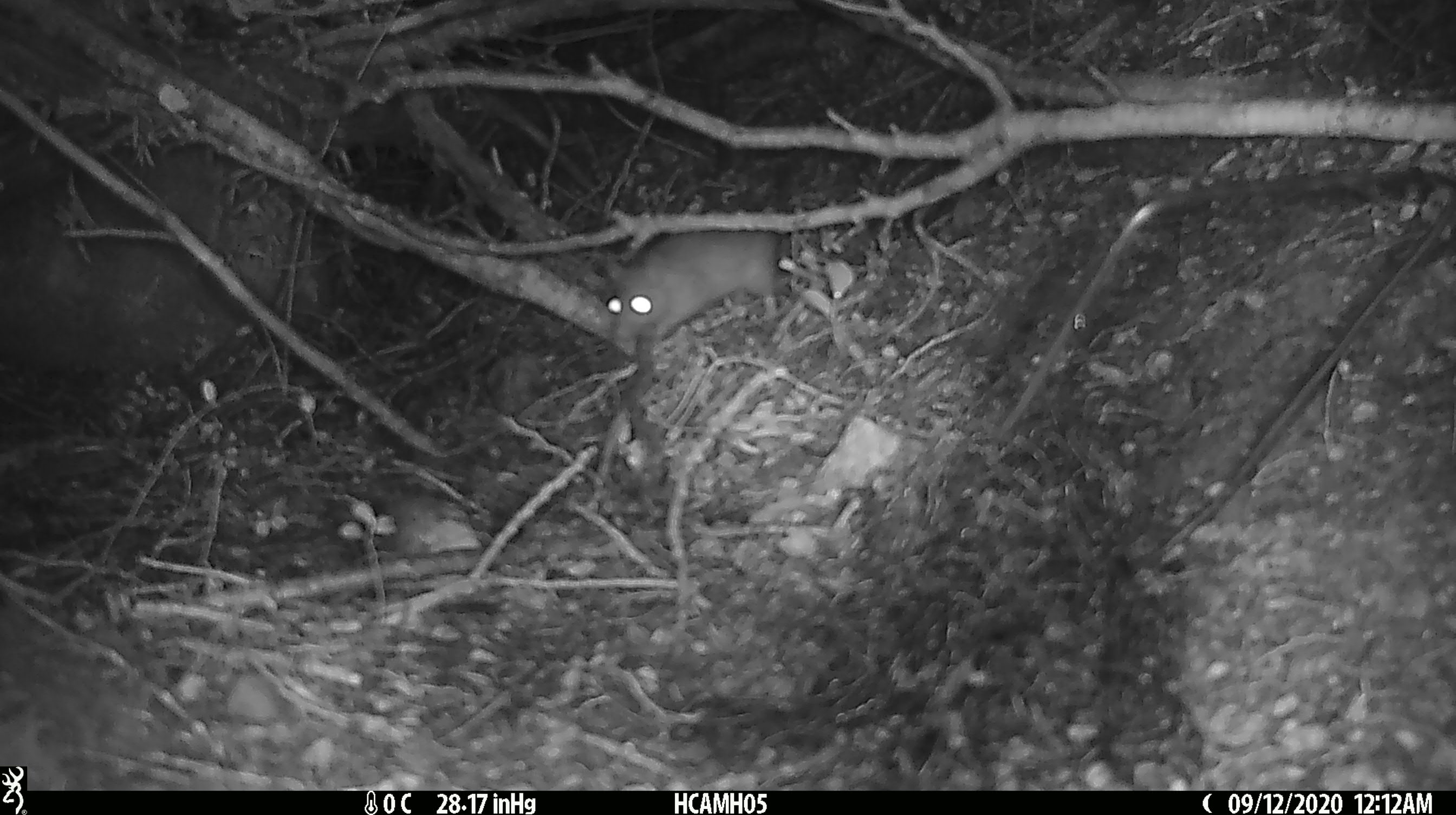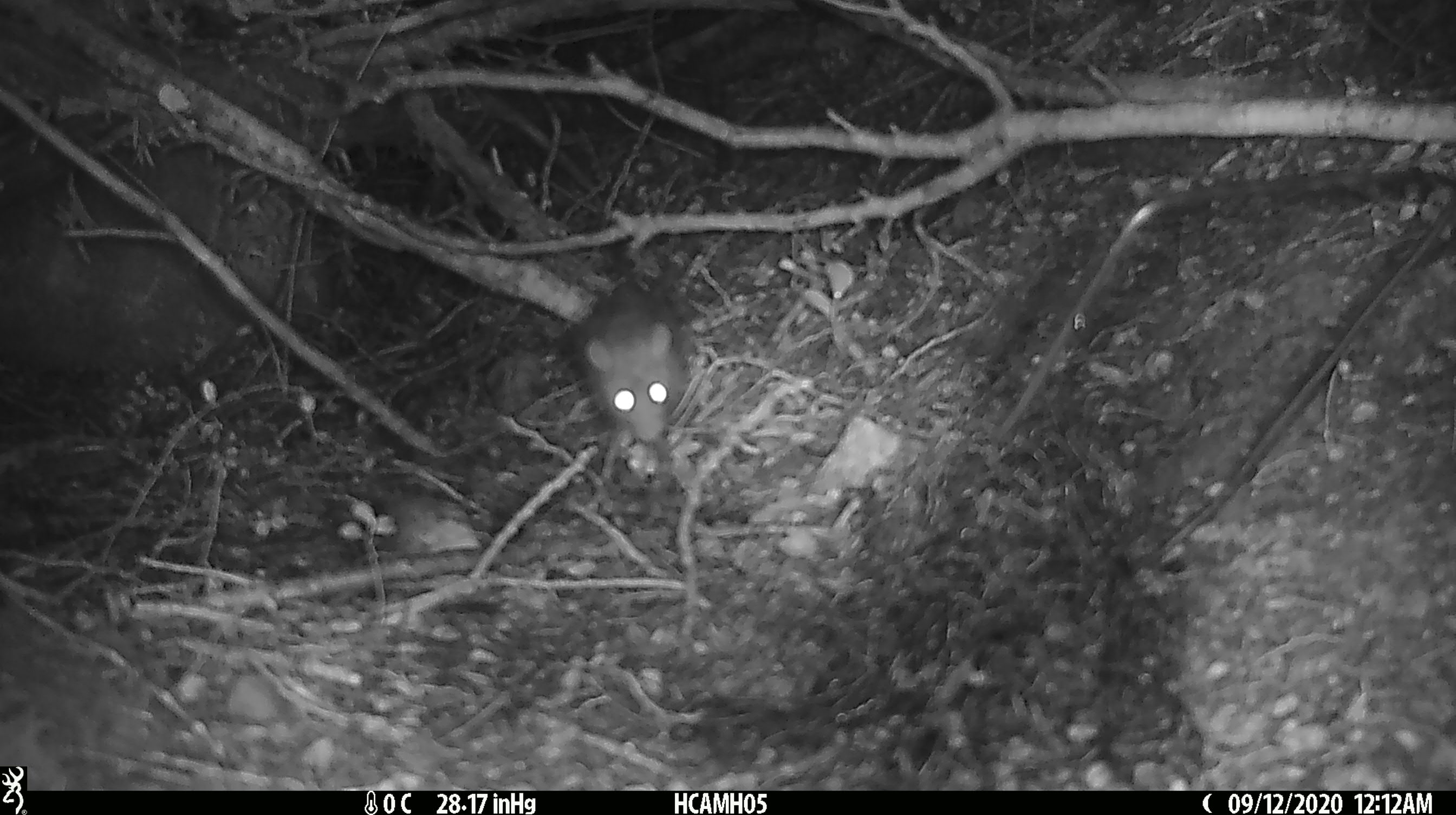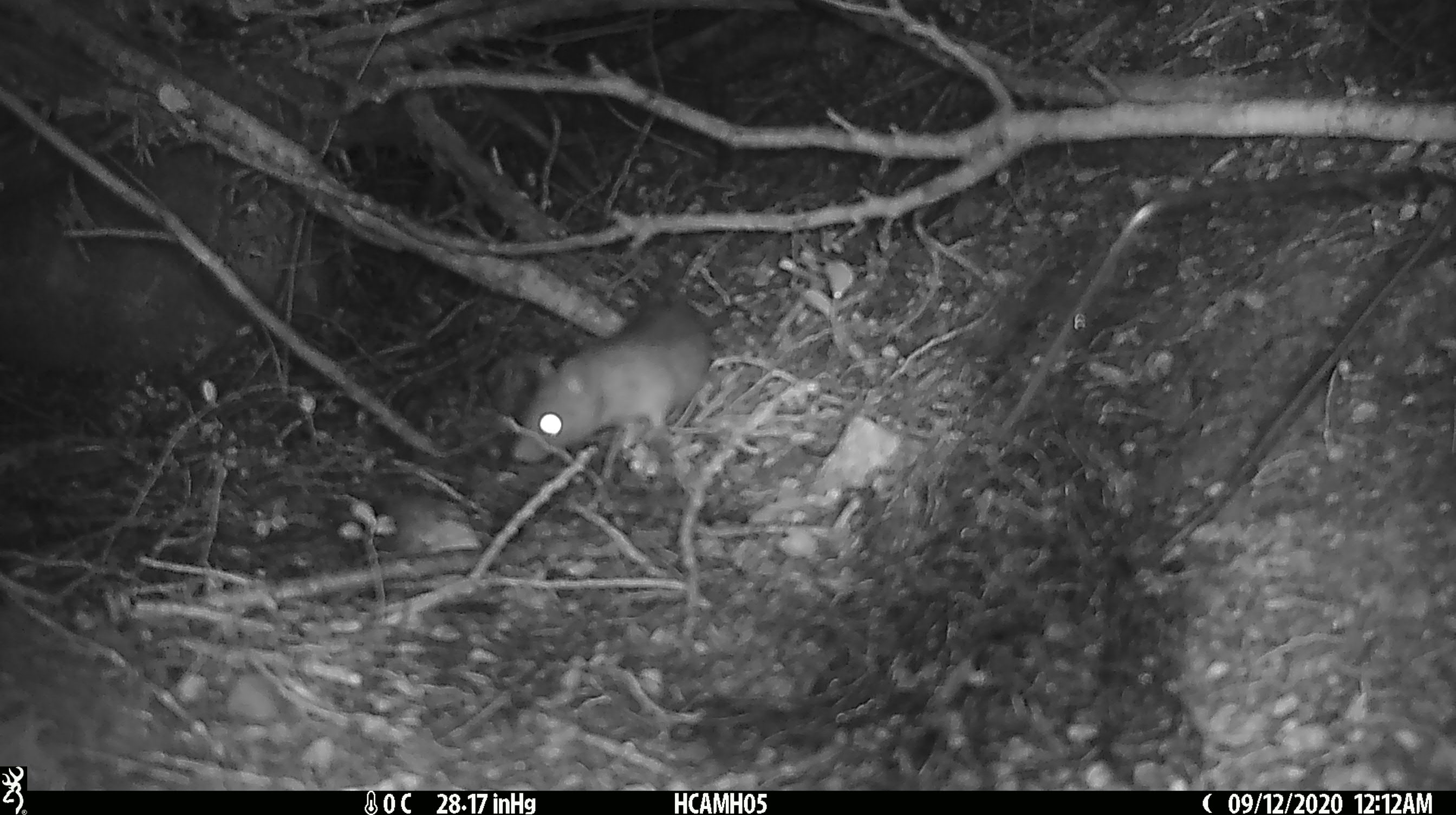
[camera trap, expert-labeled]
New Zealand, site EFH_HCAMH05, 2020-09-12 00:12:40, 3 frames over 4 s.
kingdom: Animalia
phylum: Chordata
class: Mammalia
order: Rodentia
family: Muridae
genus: Rattus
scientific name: Rattus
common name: rat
Rat (Rattus).